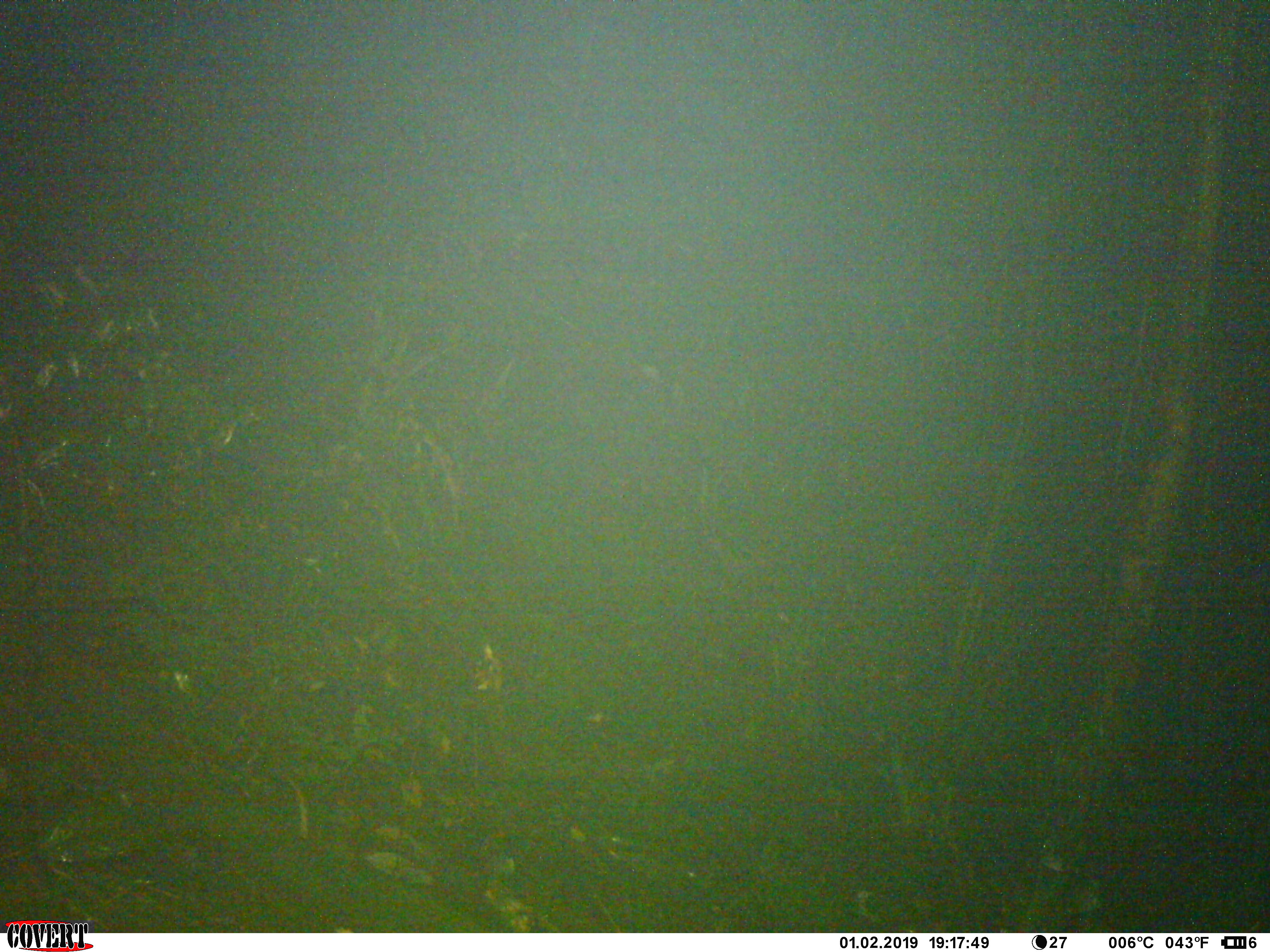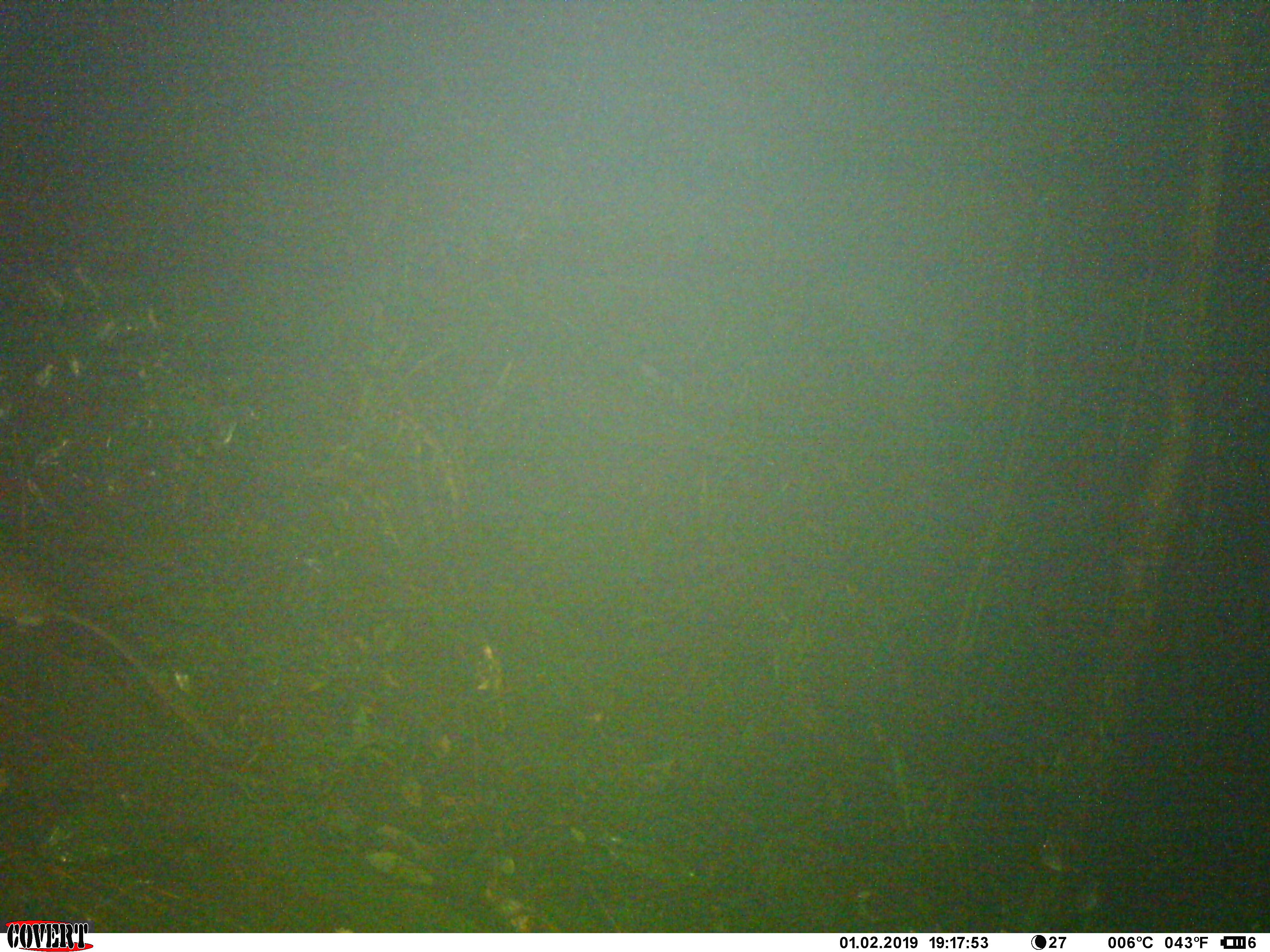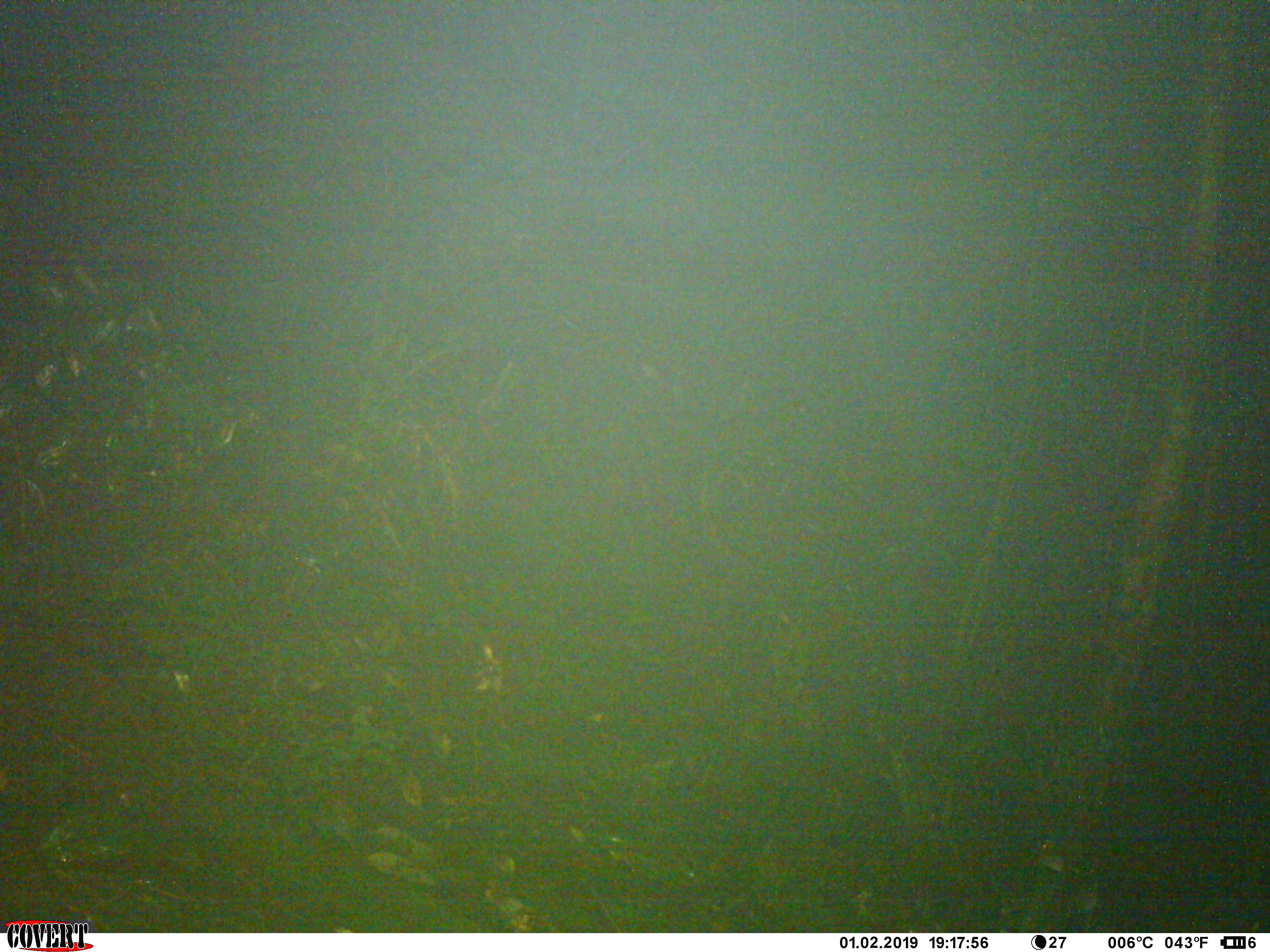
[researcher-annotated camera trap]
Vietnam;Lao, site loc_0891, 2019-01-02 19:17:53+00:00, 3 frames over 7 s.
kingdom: Animalia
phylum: Chordata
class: Mammalia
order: Rodentia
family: Muridae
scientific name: Muridae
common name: old-world mice and rats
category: unidentified murid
Unidentified murid (old-world mice and rats) (Muridae). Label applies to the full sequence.